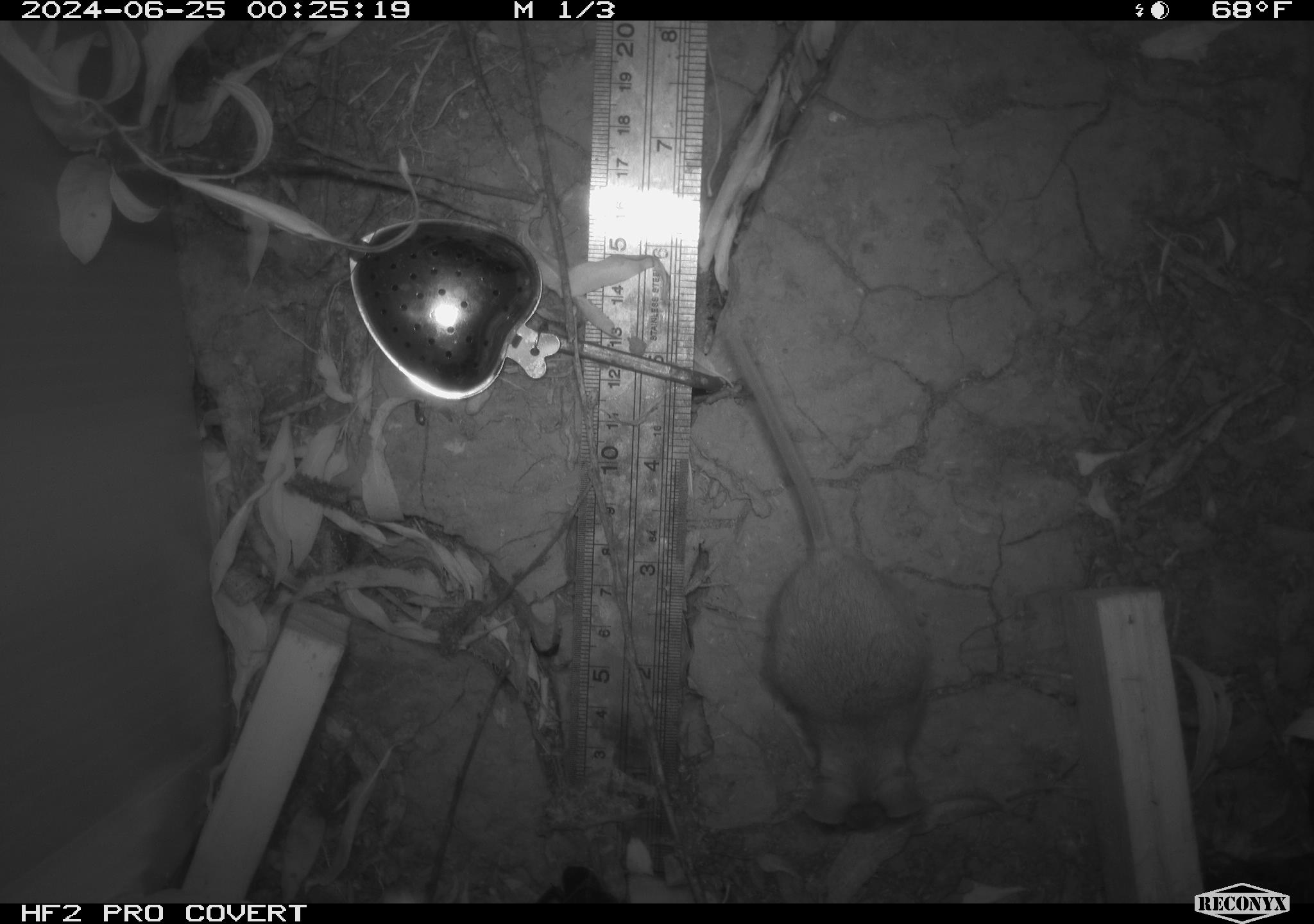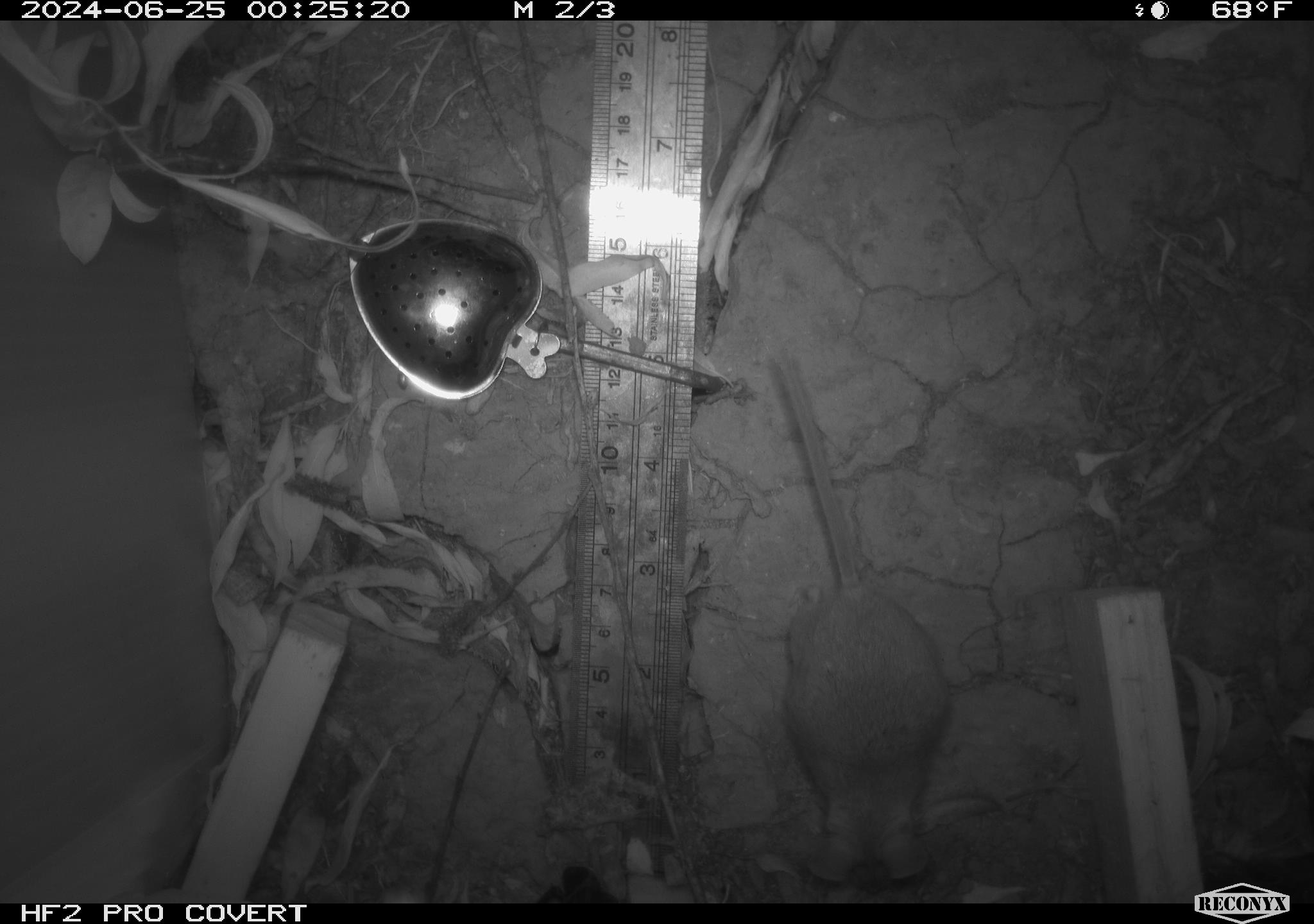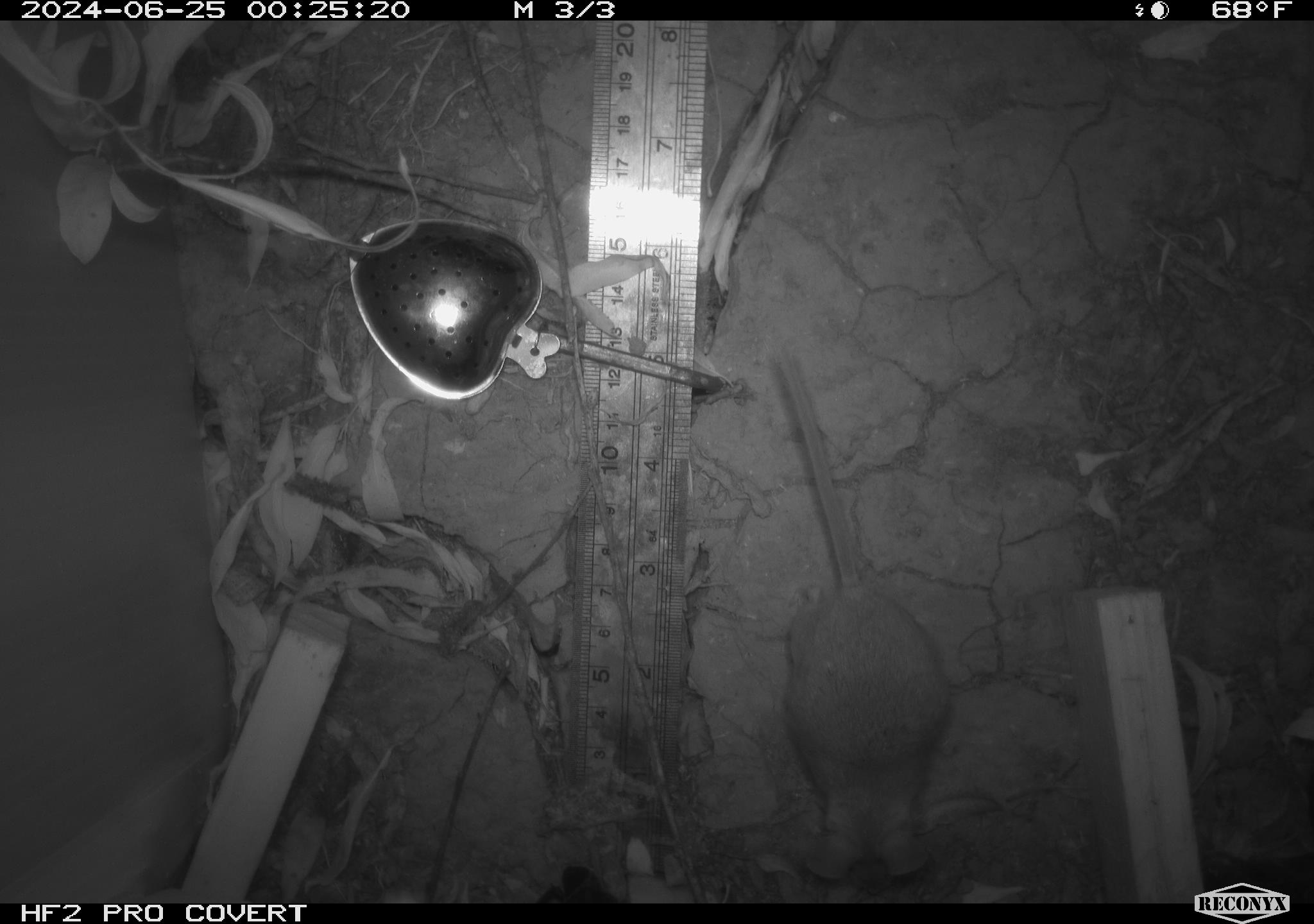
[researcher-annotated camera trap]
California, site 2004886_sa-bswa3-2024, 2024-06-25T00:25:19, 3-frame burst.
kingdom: Animalia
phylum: Chordata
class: Mammalia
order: Rodentia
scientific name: Rodentia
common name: mouse species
Mouse species (Rodentia).